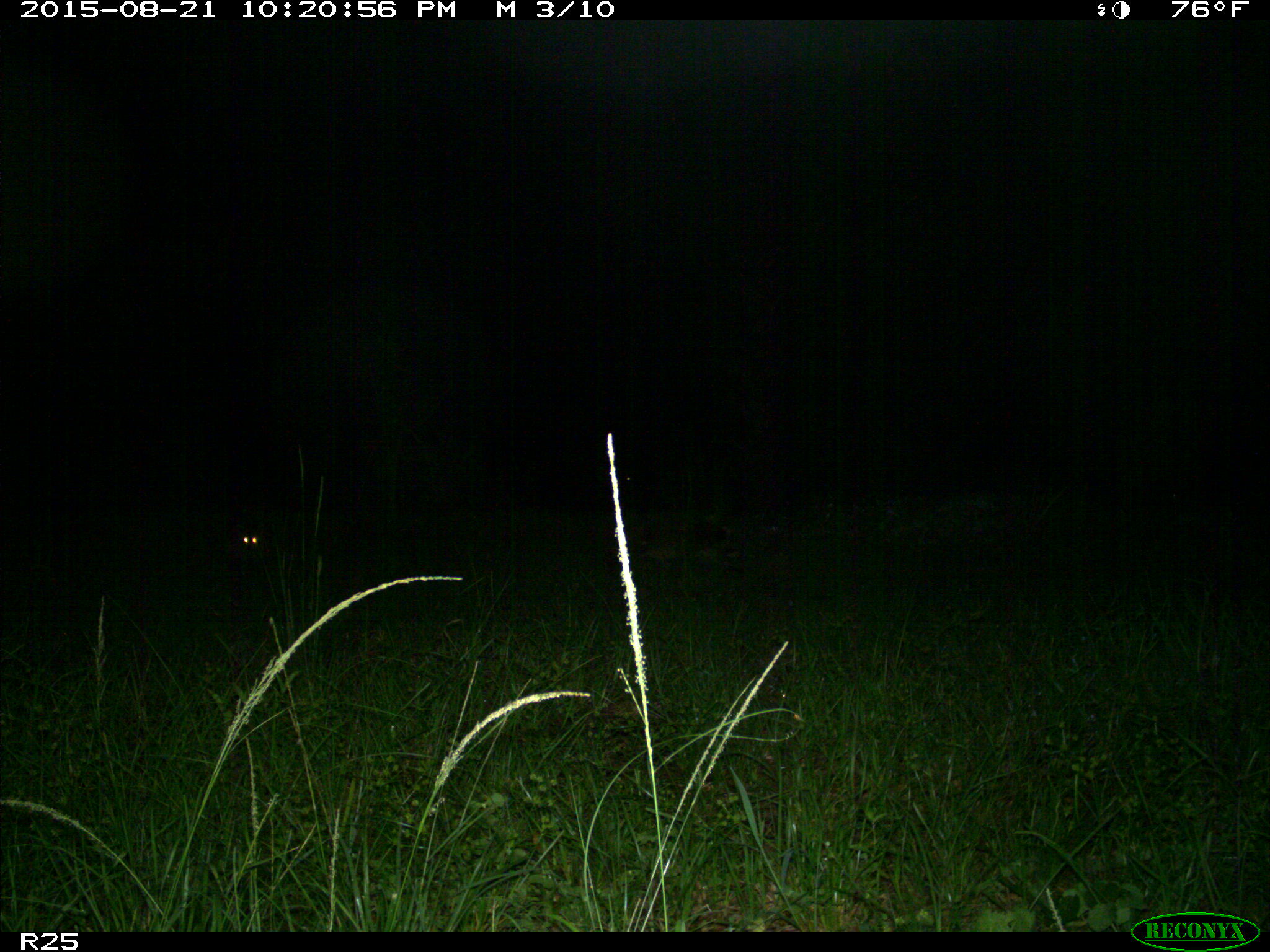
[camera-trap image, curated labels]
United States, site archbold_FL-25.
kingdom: Animalia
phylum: Chordata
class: Mammalia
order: Carnivora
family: Procyonidae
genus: Procyon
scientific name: Procyon lotor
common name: common raccoon